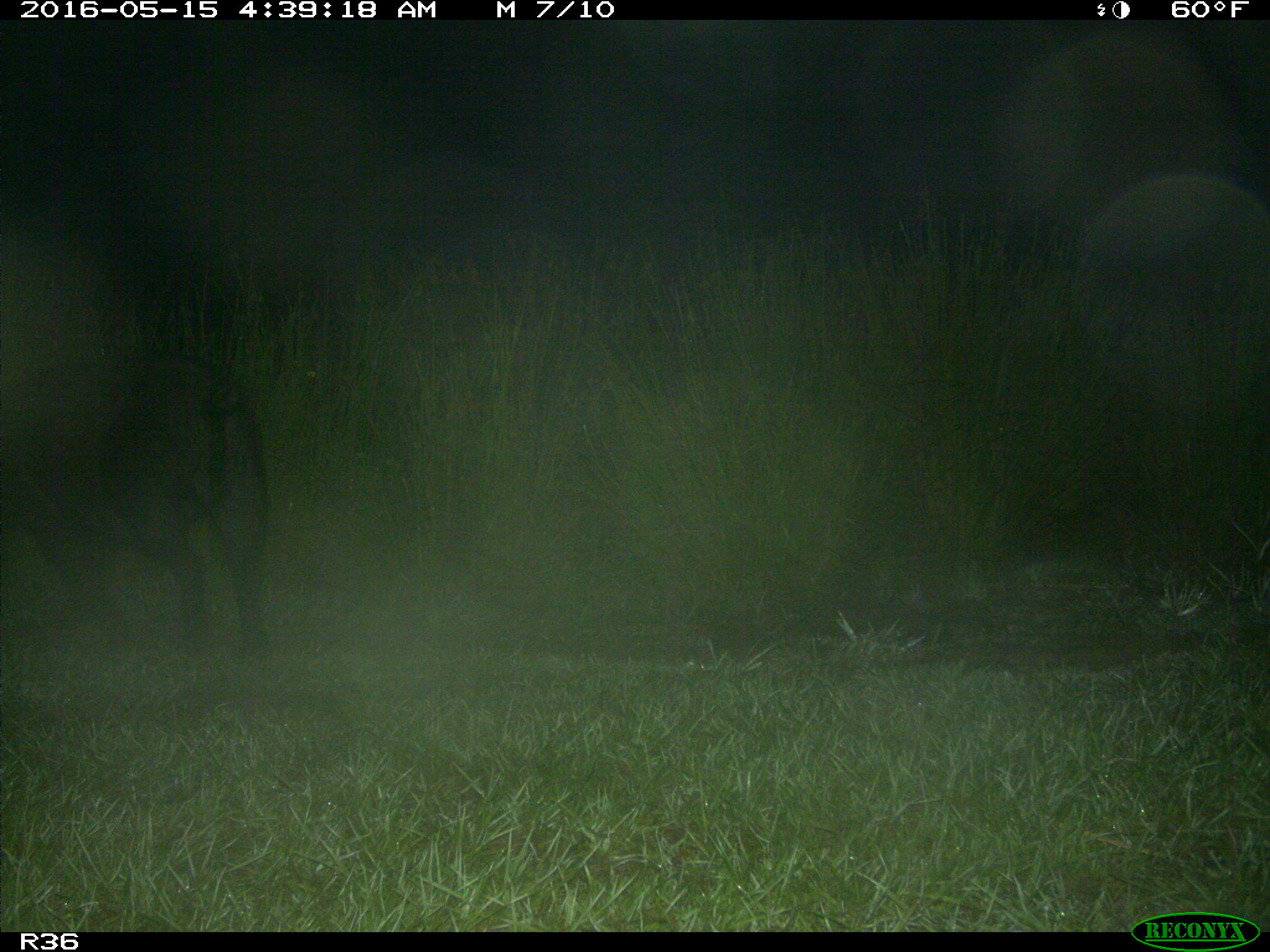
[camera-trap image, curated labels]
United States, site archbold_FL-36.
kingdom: Animalia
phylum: Chordata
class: Mammalia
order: Artiodactyla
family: Suidae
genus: Sus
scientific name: Sus scrofa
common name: wild boar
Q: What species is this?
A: Sus scrofa (wild boar).